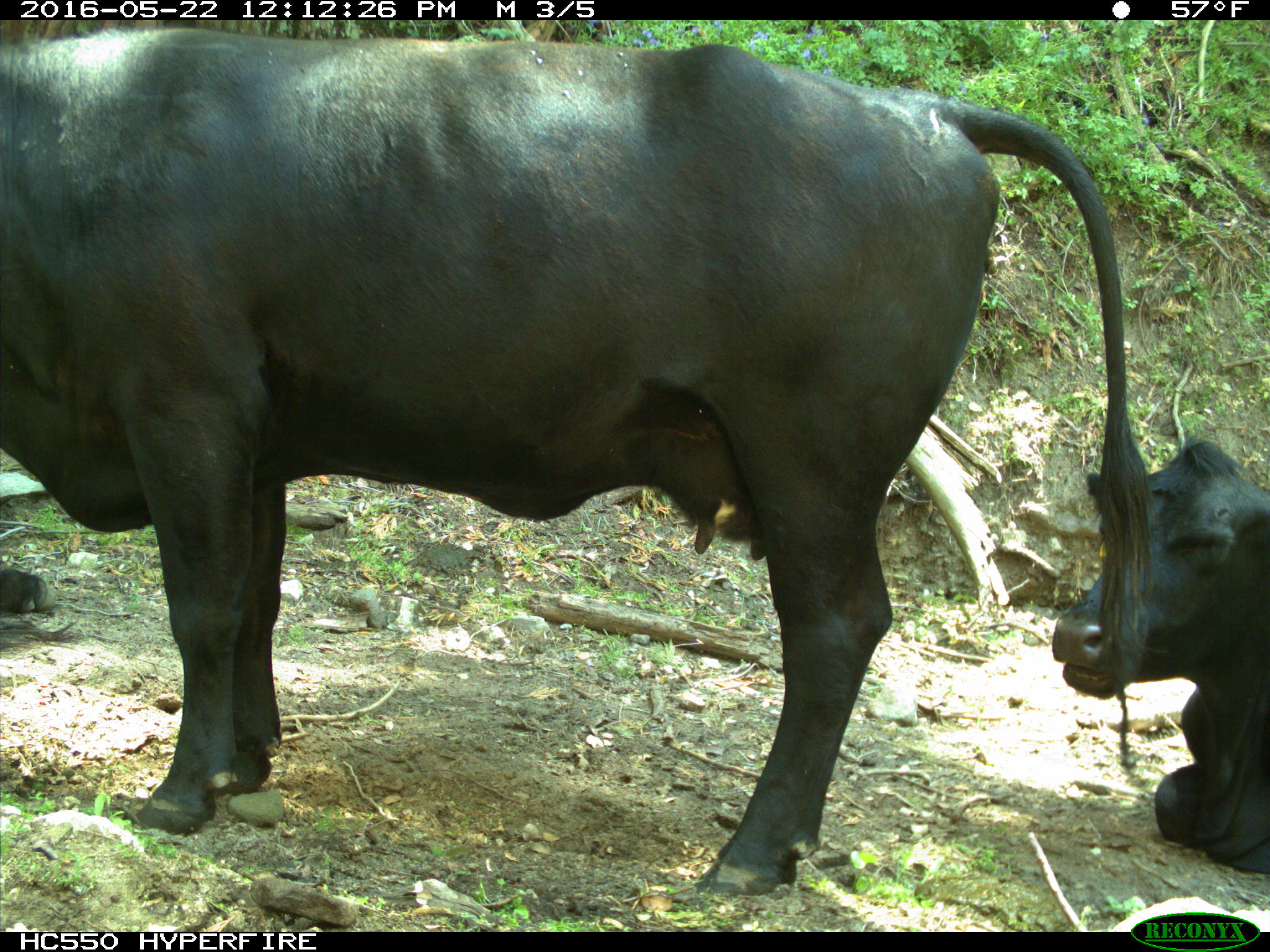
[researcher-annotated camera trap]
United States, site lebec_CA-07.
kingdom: Animalia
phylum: Chordata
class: Mammalia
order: Artiodactyla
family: Bovidae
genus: Bos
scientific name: Bos taurus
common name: domestic cow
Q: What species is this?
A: Bos taurus (domestic cow).